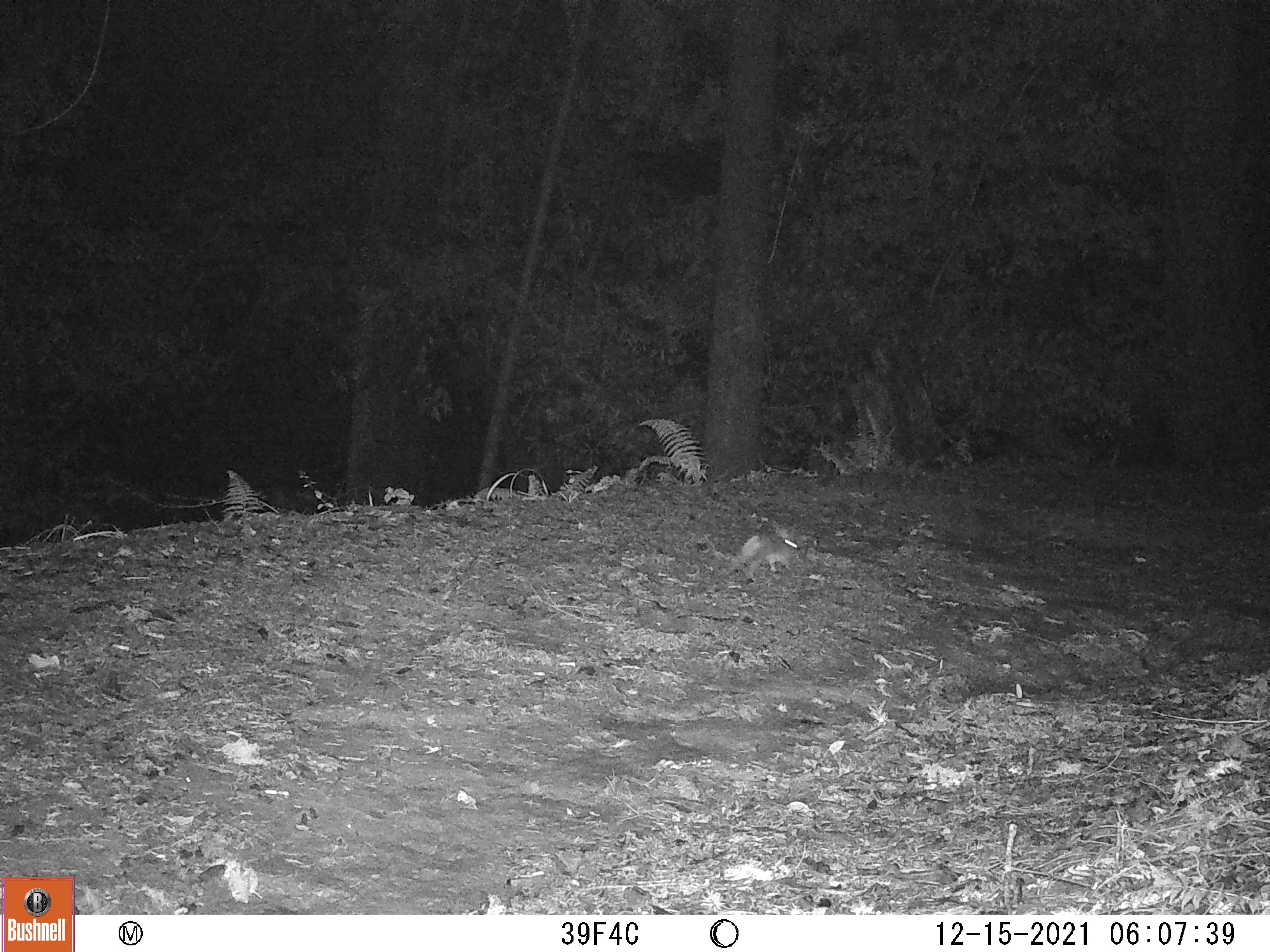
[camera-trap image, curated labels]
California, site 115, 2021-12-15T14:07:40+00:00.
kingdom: Animalia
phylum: Chordata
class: Mammalia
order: Didelphimorphia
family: Didelphidae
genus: Didelphis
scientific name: Didelphis virginiana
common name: virginia opossum